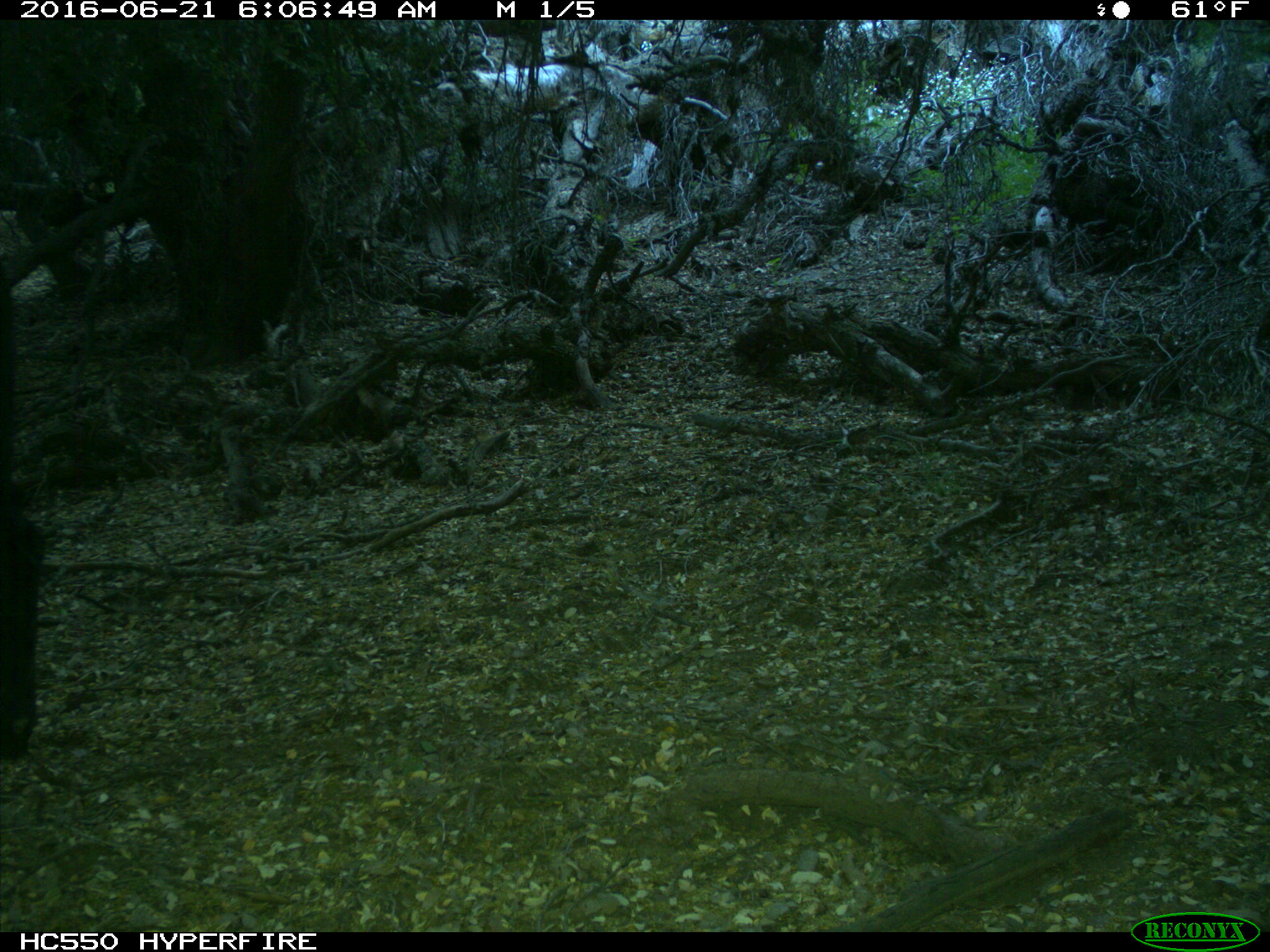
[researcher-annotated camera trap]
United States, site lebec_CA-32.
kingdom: Animalia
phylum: Chordata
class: Mammalia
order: Artiodactyla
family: Bovidae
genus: Bos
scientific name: Bos taurus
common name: domestic cow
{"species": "Bos taurus (domestic cow)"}